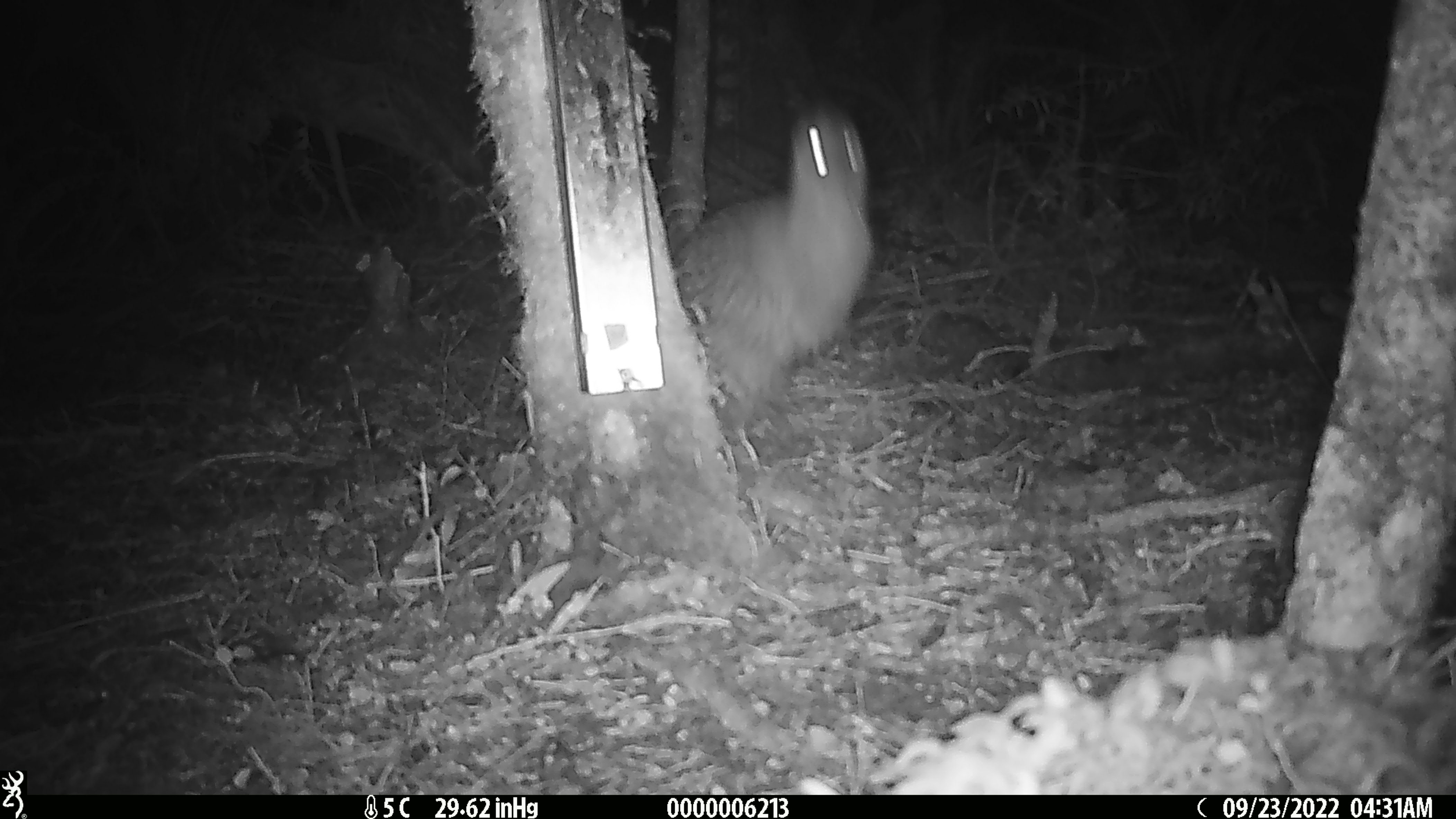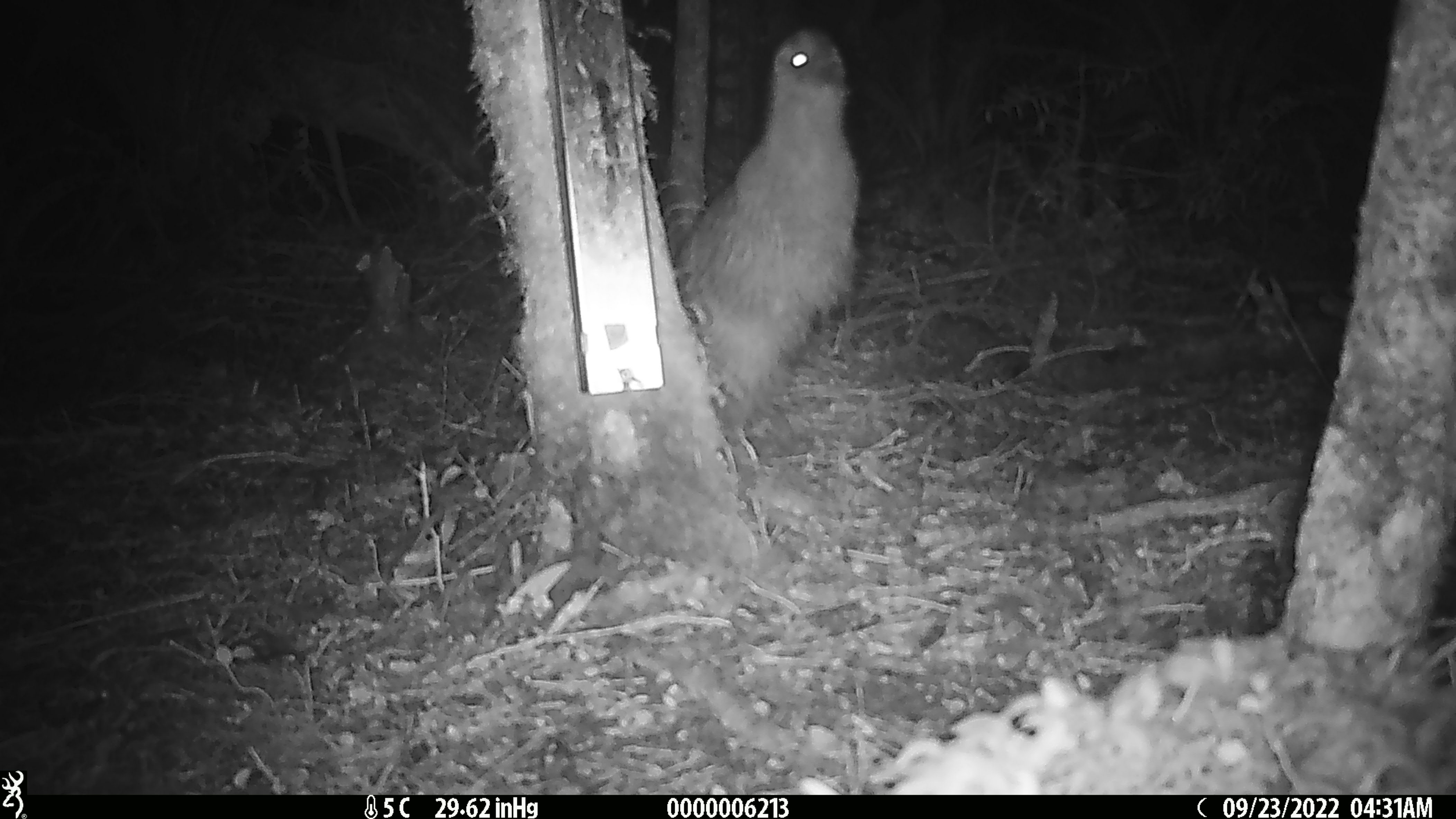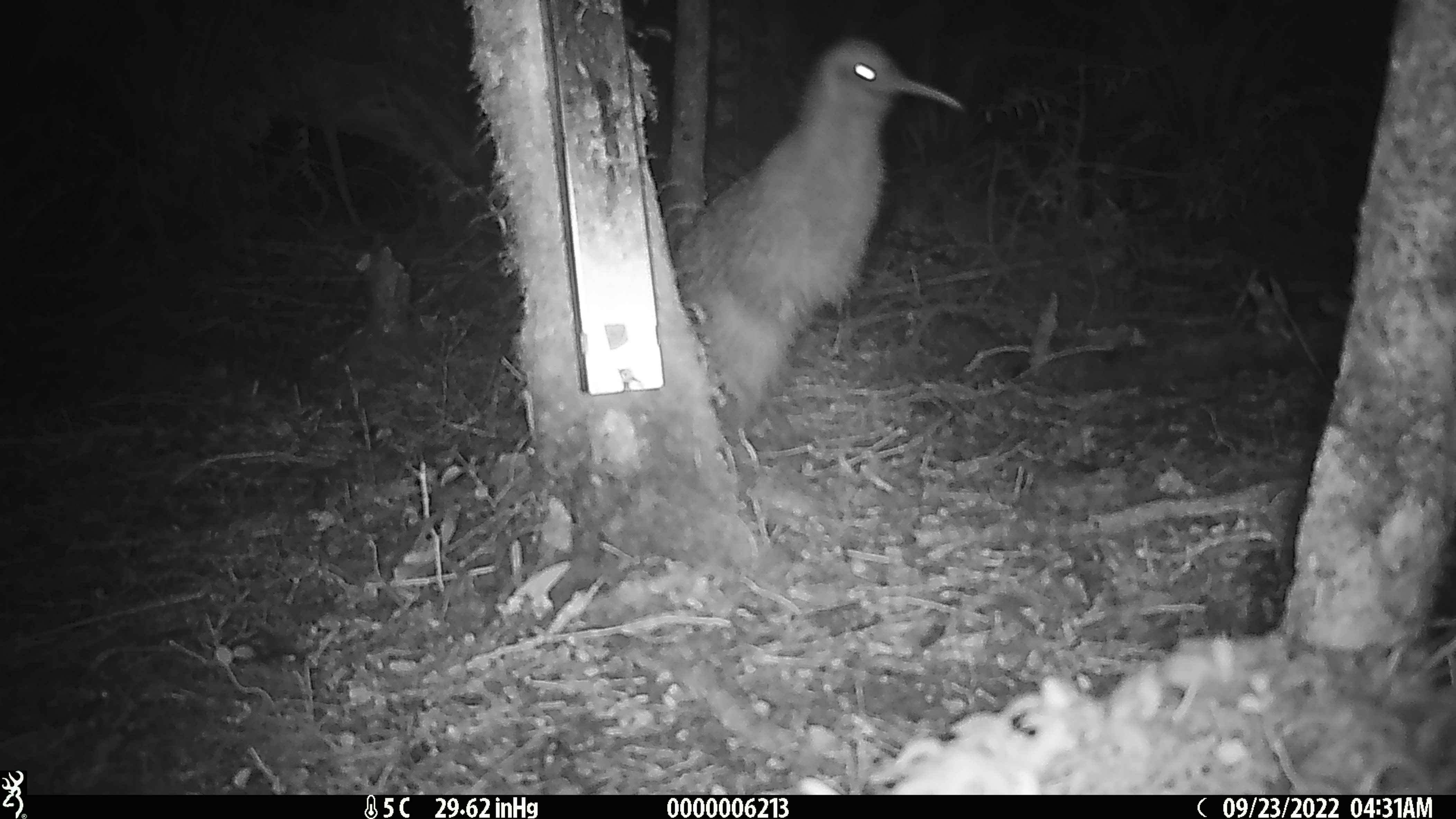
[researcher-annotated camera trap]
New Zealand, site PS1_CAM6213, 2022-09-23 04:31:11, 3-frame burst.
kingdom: Animalia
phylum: Chordata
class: Aves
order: Apterygiformes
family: Apterygidae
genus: Apteryx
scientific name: Apteryx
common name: kiwi